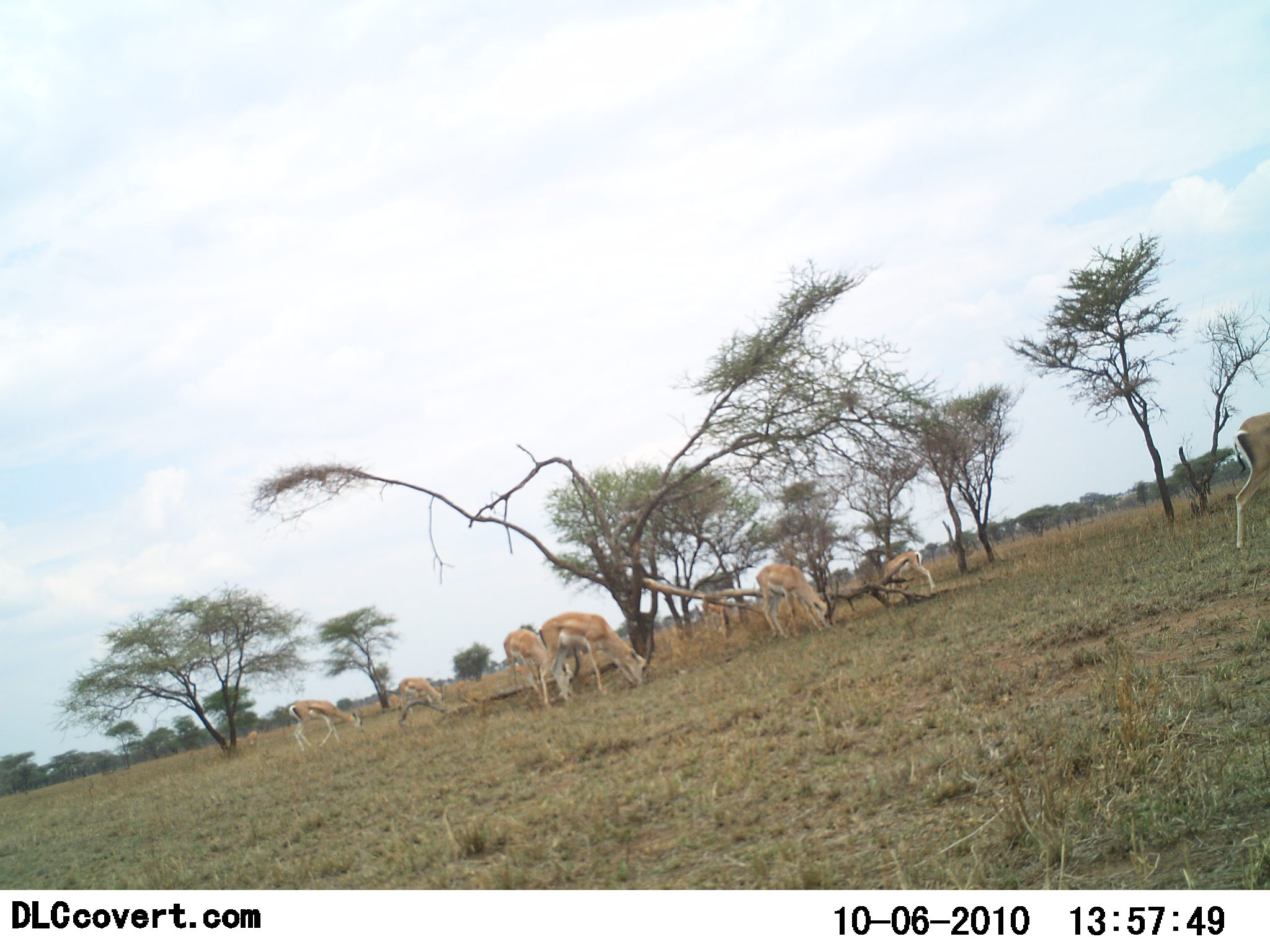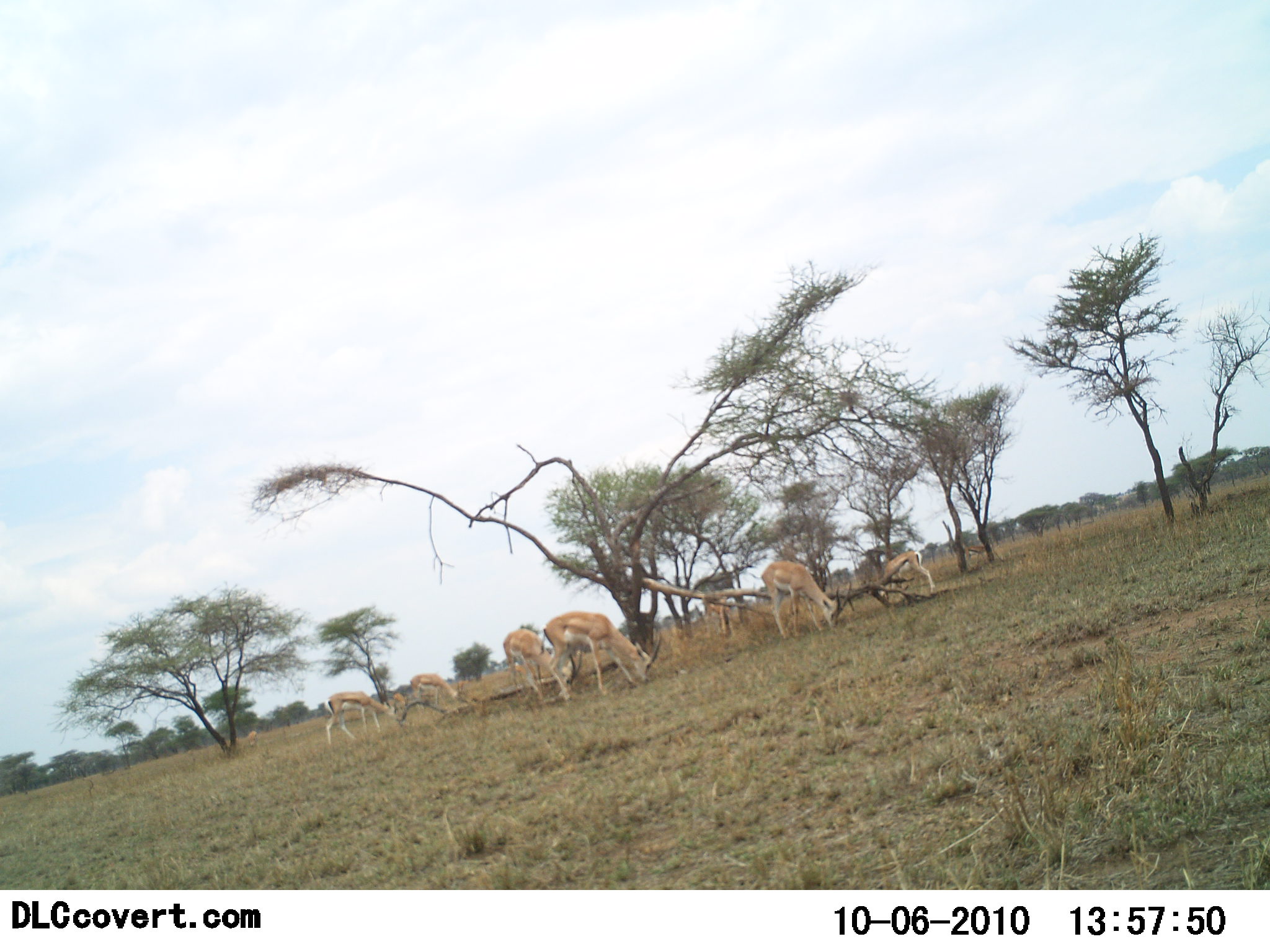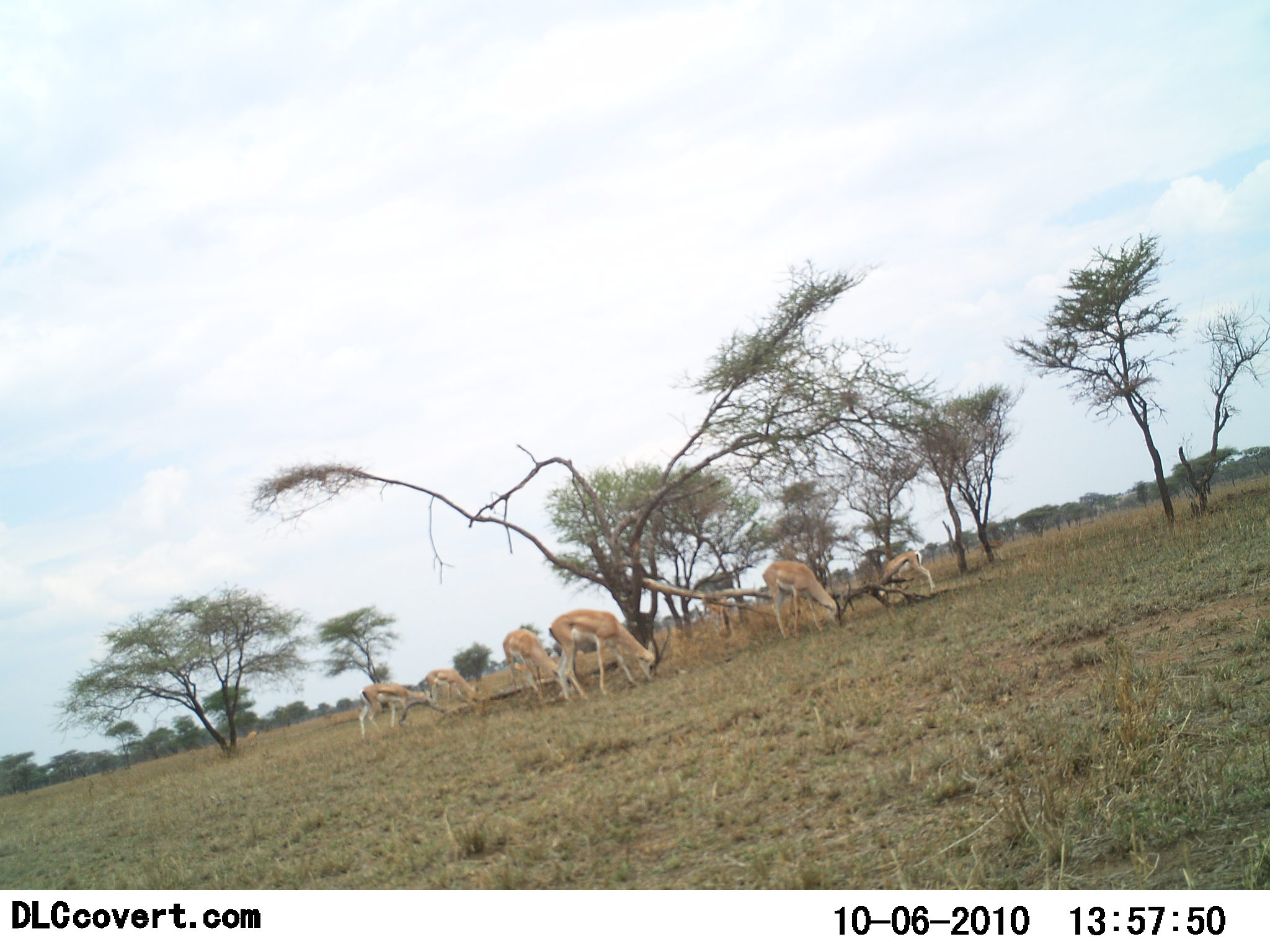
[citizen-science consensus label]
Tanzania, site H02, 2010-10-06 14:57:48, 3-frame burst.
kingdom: Animalia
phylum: Chordata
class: Mammalia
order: Artiodactyla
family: Bovidae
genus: Nanger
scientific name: Nanger granti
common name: grant's gazelle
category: gazellegrants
Gazellegrants (grant's gazelle) (Nanger granti), count 8. Behavior (volunteer vote fractions): standing 24%, resting 6%, moving 29%, interacting 0%. Young present (vote fraction): 0%. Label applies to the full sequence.